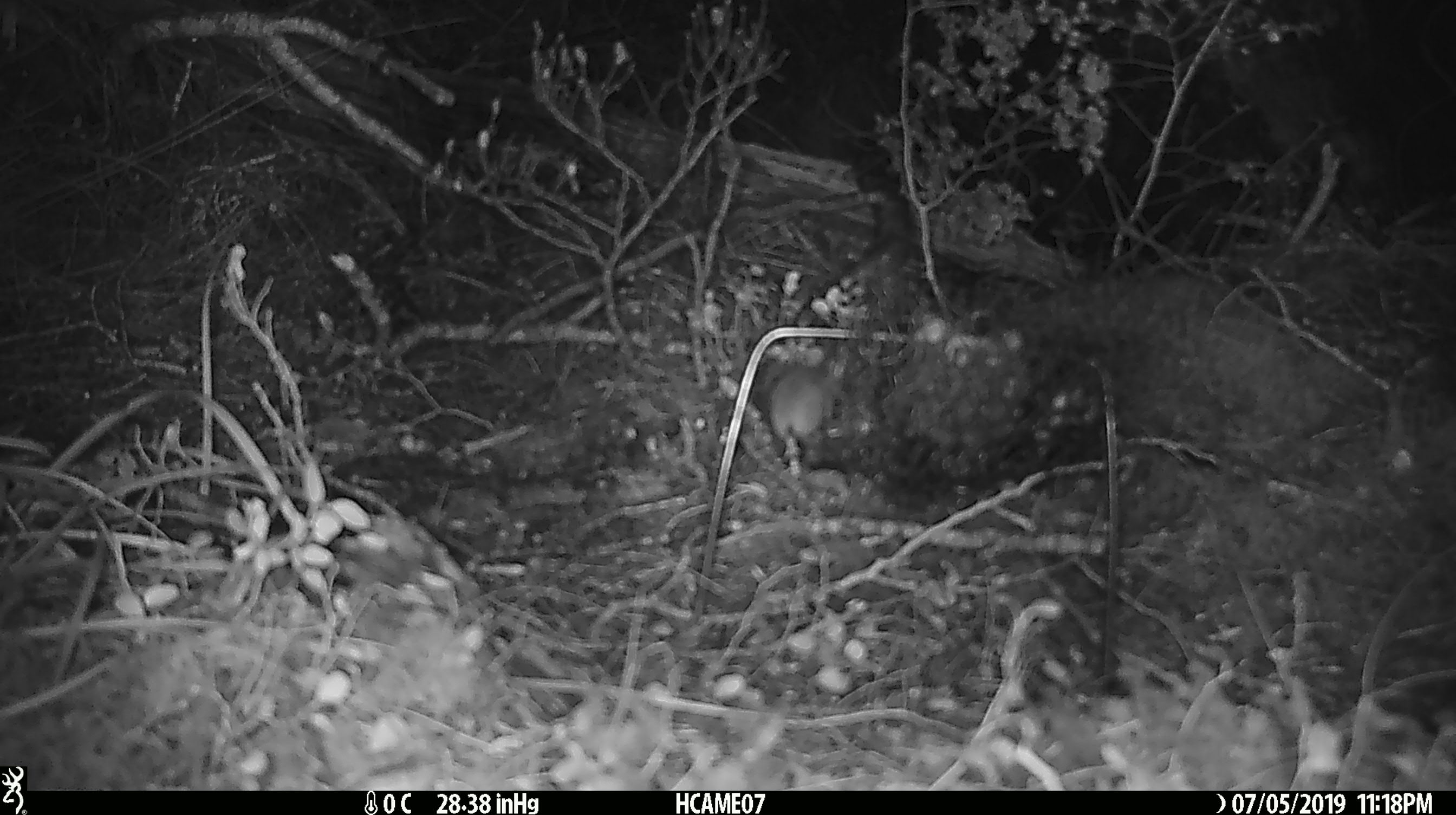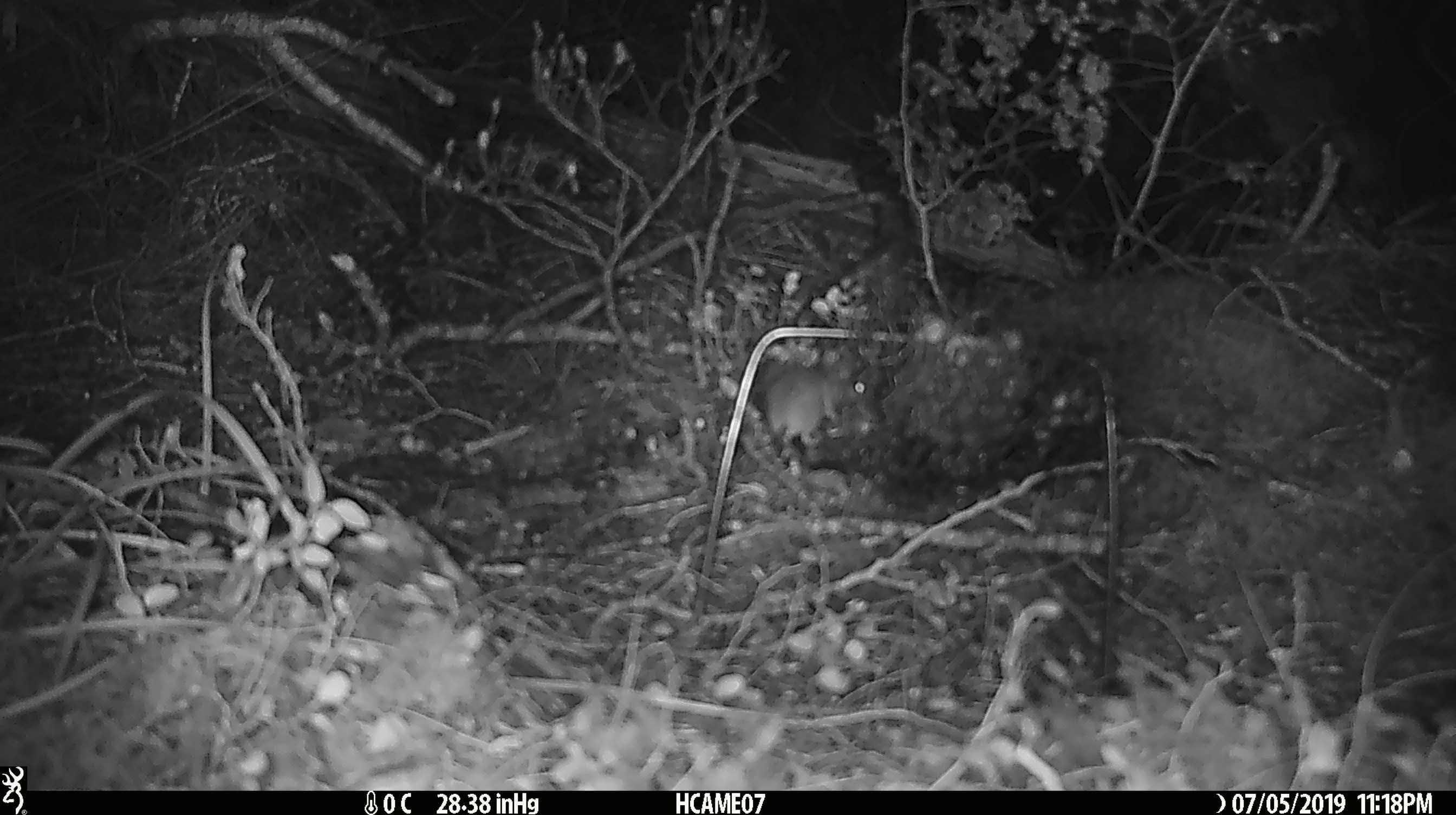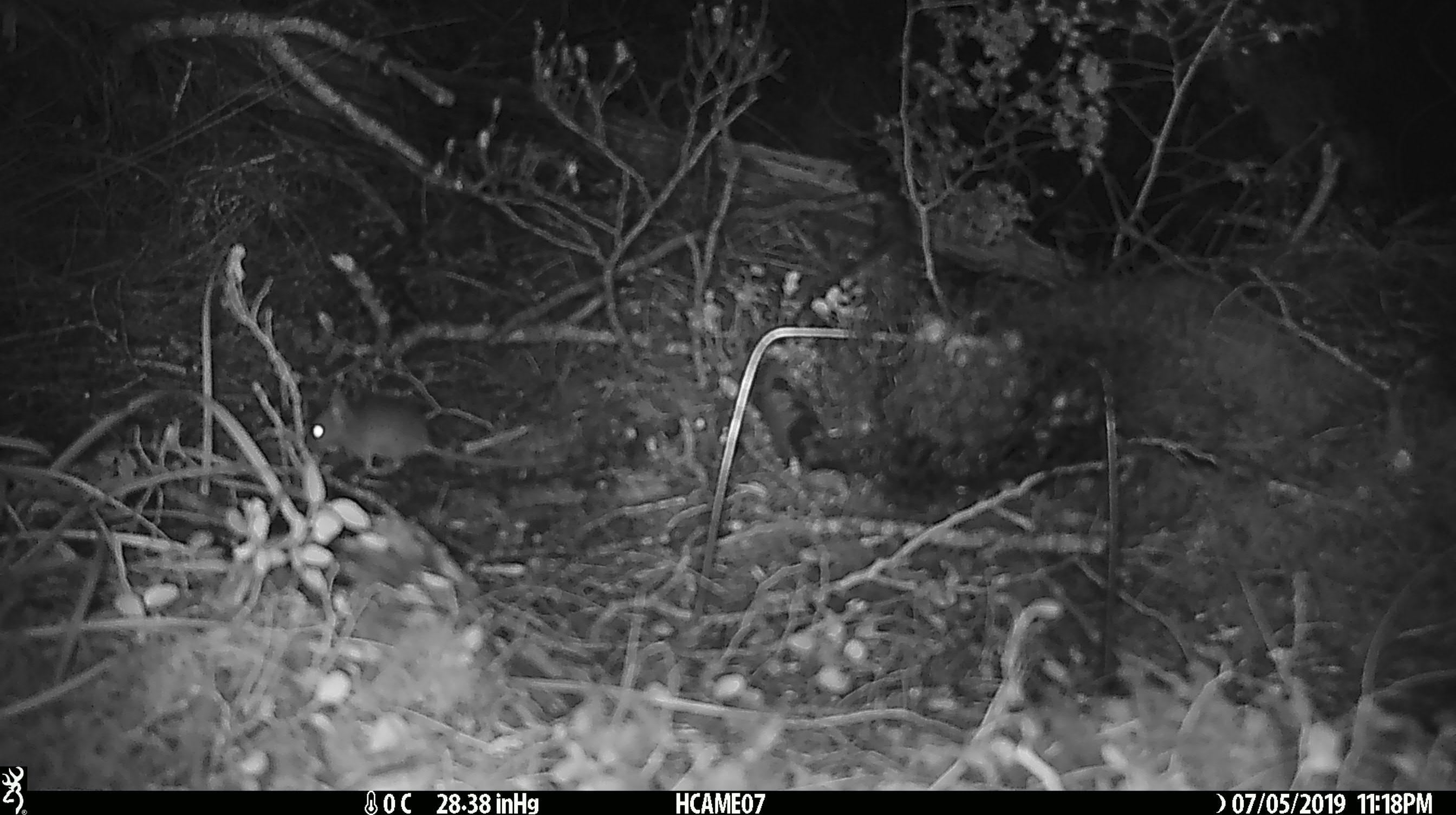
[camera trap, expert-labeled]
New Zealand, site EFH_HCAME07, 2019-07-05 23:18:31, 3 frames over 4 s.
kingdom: Animalia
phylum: Chordata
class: Mammalia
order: Rodentia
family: Muridae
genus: Mus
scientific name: Mus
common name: mouse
Mouse (Mus).